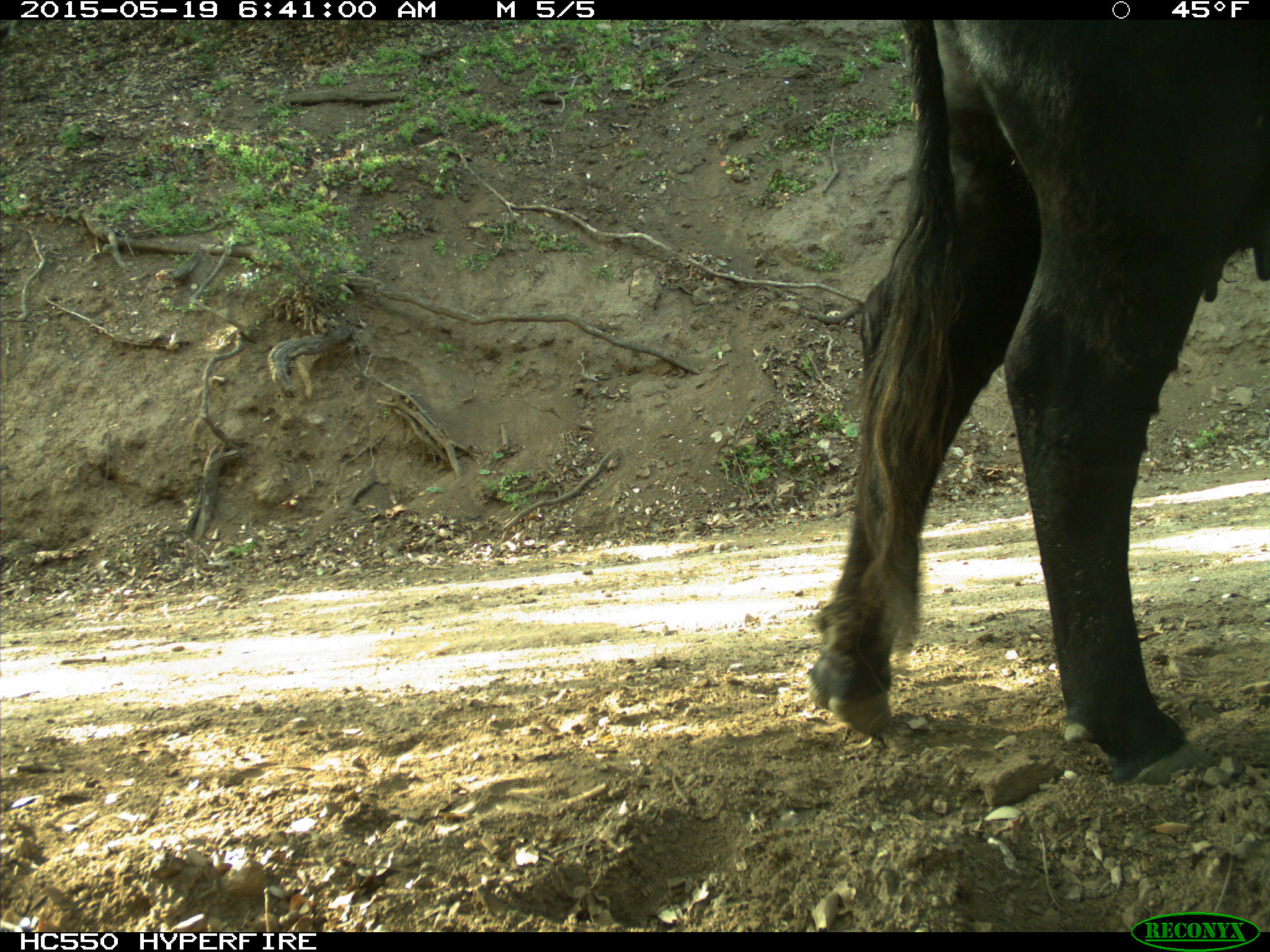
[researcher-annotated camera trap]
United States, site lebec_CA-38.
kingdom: Animalia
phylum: Chordata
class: Mammalia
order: Artiodactyla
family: Bovidae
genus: Bos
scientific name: Bos taurus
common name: domestic cow